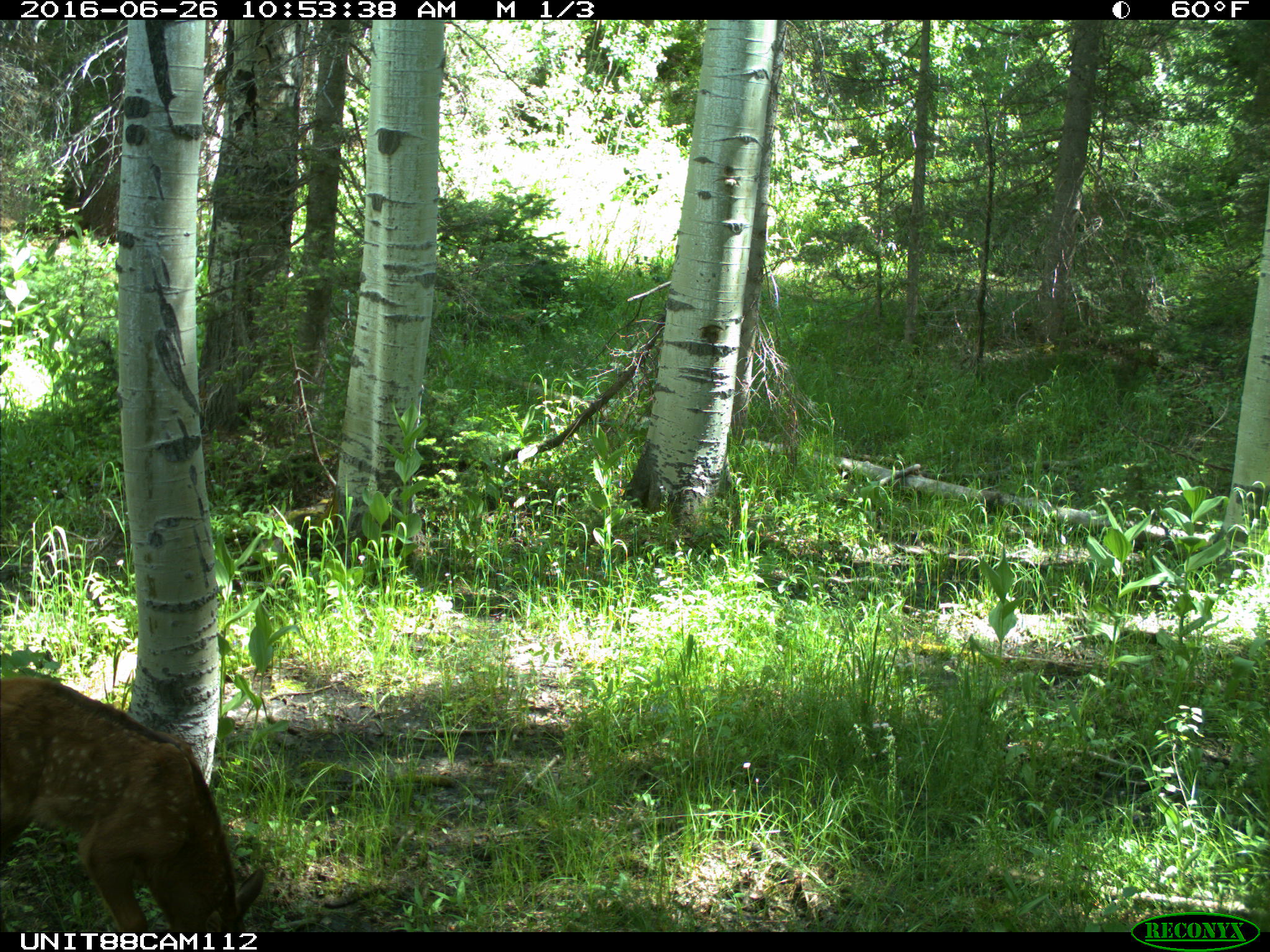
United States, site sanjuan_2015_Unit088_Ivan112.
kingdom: Animalia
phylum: Chordata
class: Mammalia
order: Artiodactyla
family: Cervidae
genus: Cervus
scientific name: Cervus elaphus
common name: red deer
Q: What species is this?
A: Cervus elaphus (red deer).